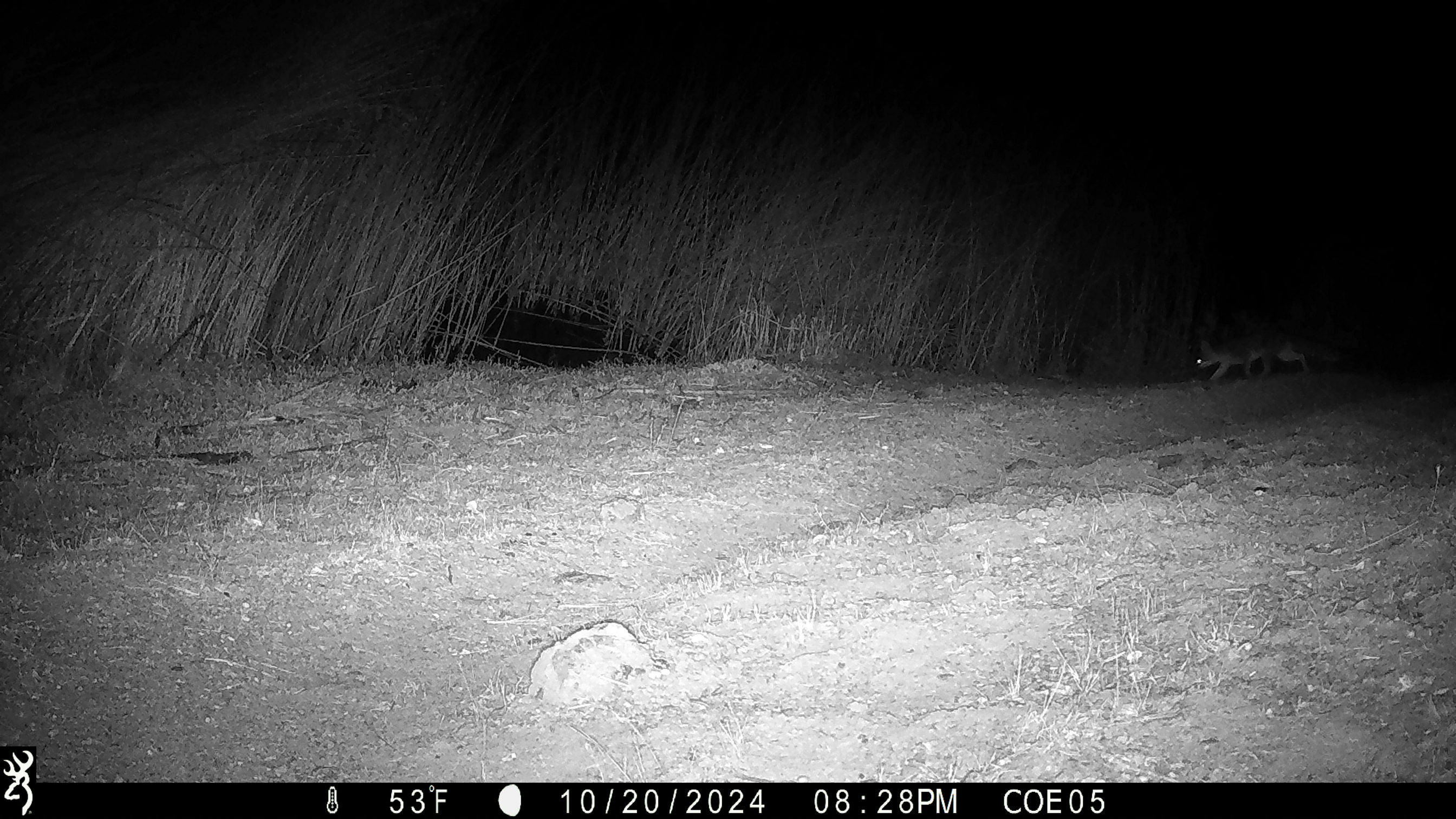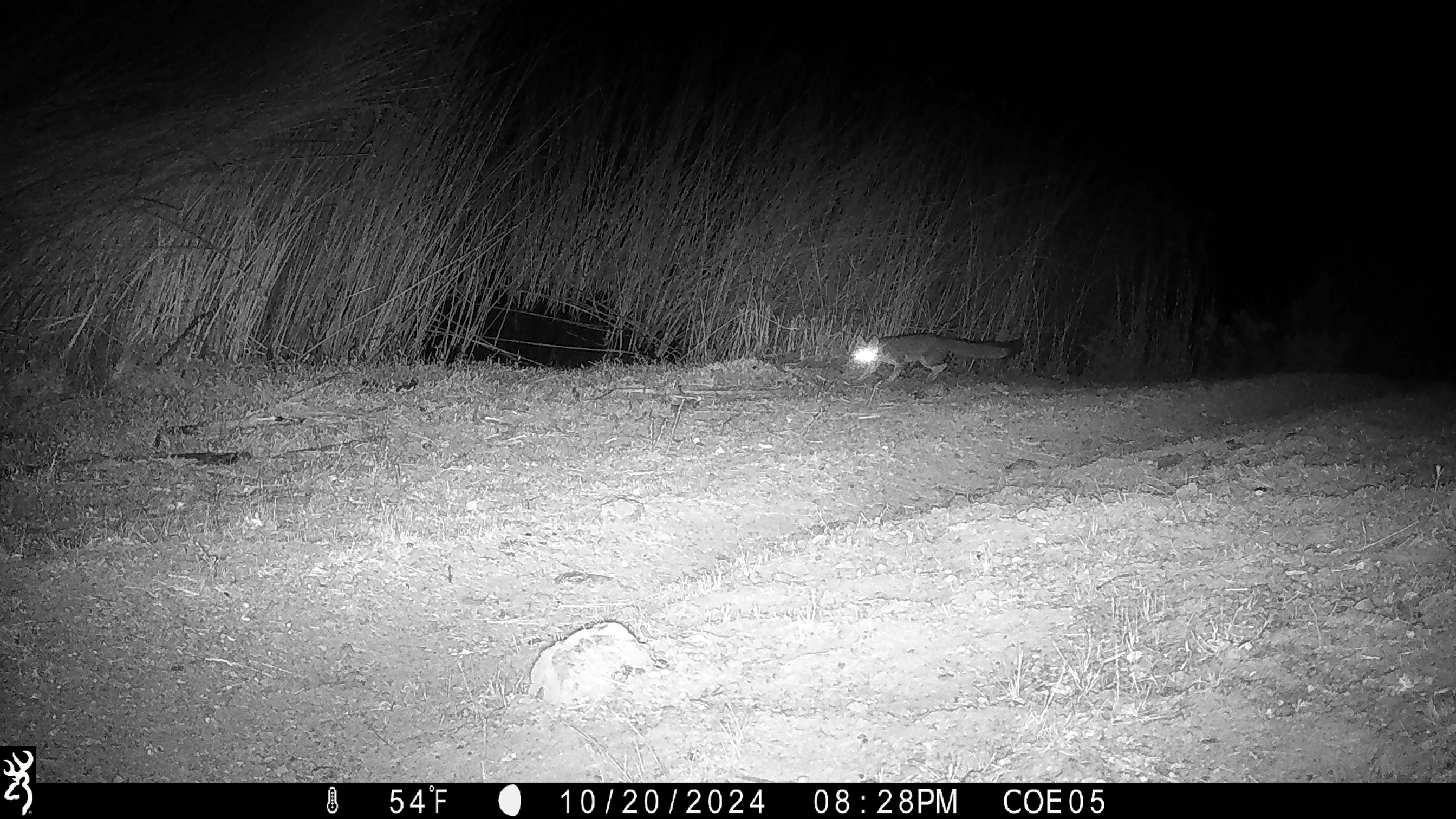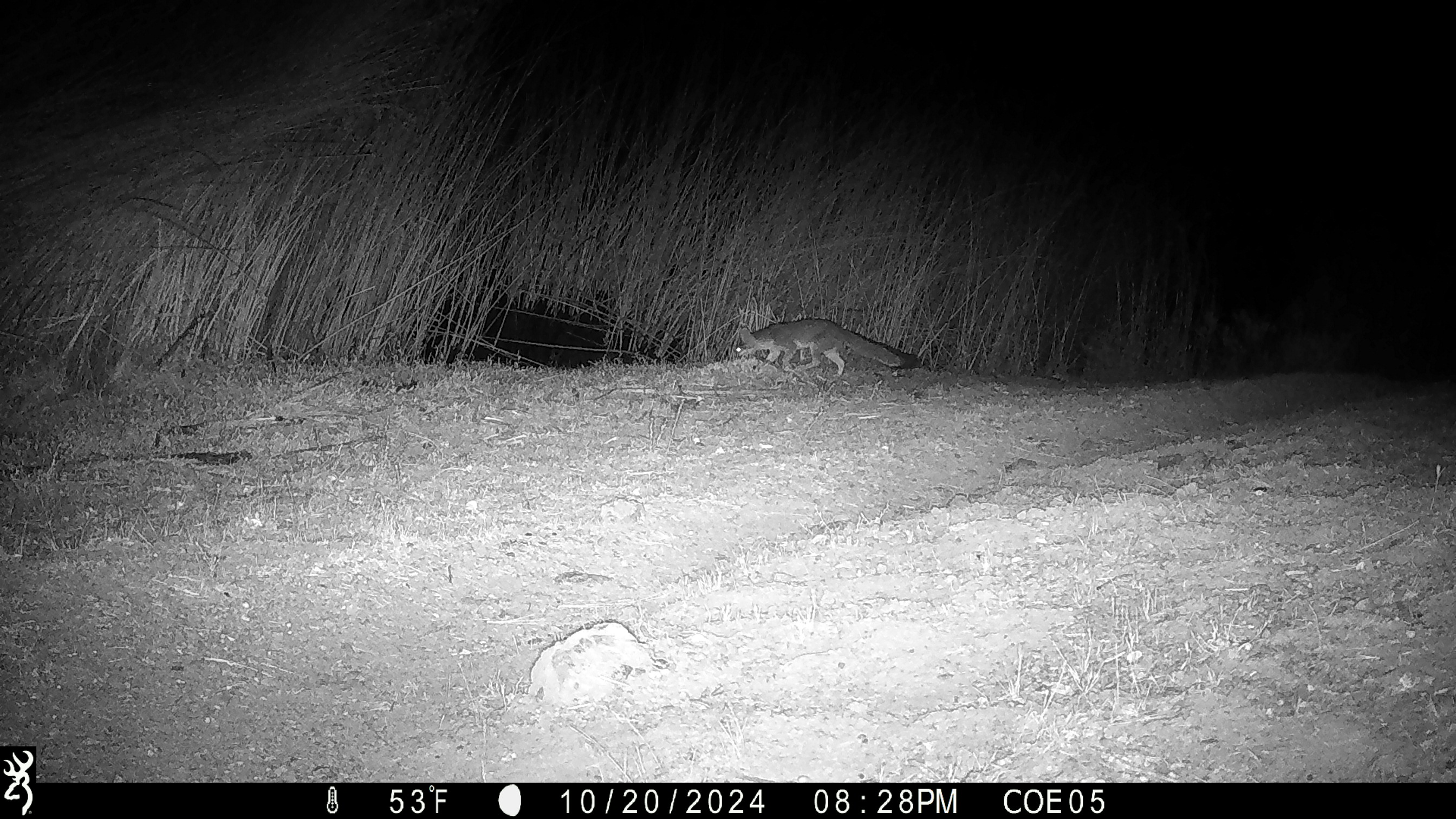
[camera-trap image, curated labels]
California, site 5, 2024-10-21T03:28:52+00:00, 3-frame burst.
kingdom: Animalia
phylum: Chordata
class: Mammalia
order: Carnivora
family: Canidae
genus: Urocyon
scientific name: Urocyon cinereoargenteus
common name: gray fox